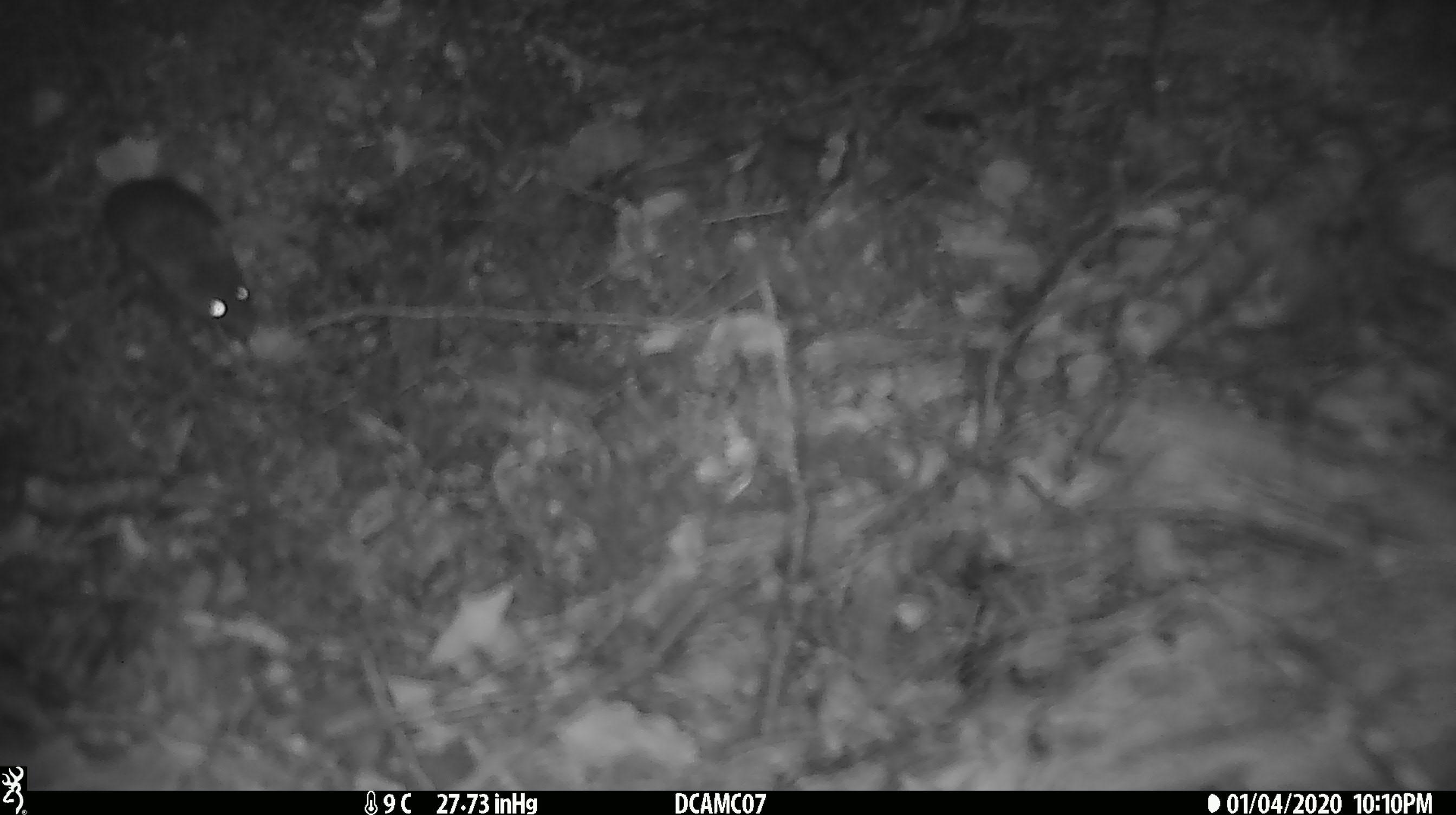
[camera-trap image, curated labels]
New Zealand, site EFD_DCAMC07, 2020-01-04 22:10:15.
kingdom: Animalia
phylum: Chordata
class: Mammalia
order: Rodentia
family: Muridae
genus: Mus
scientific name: Mus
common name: mouse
Mouse (Mus).